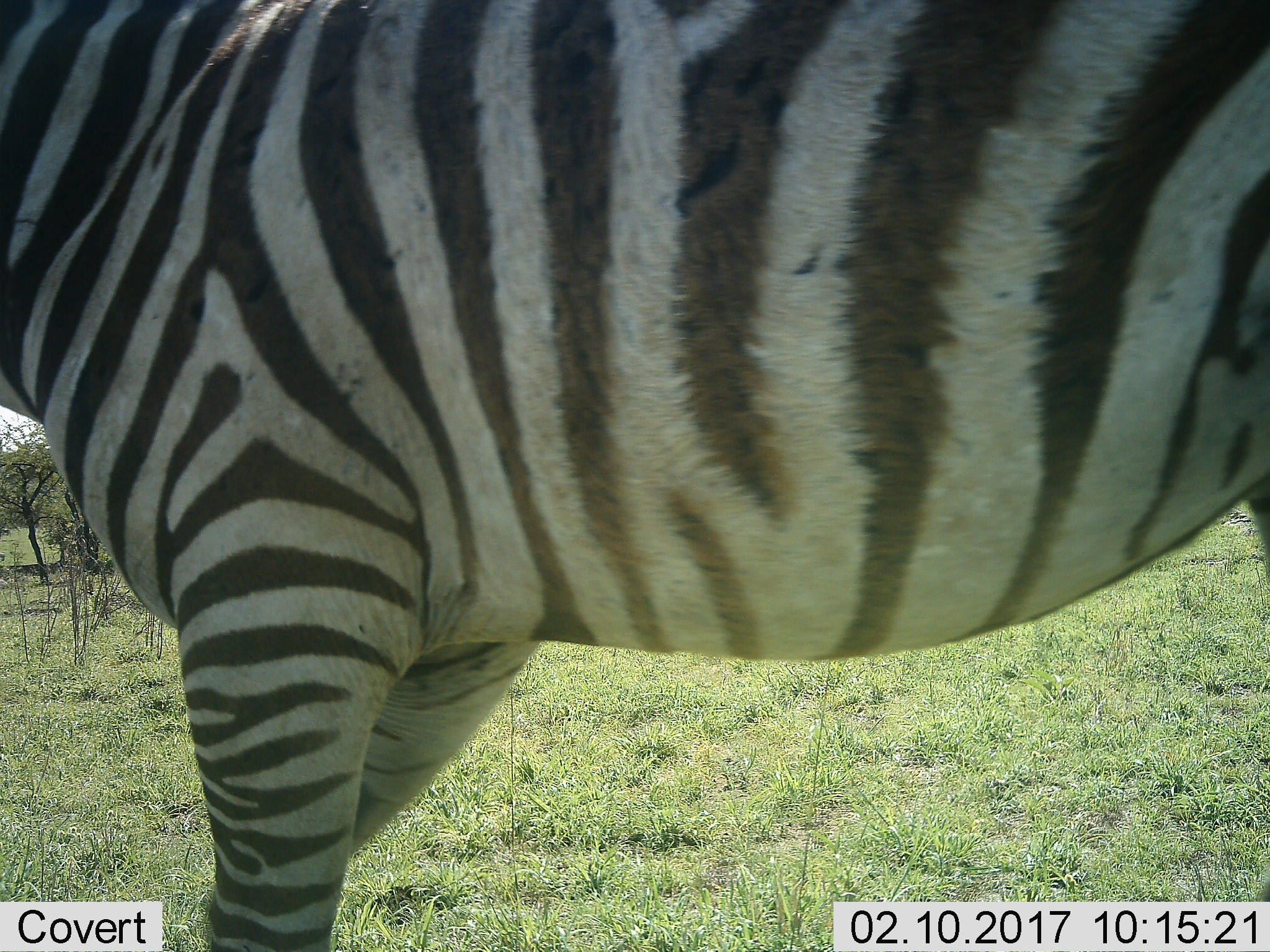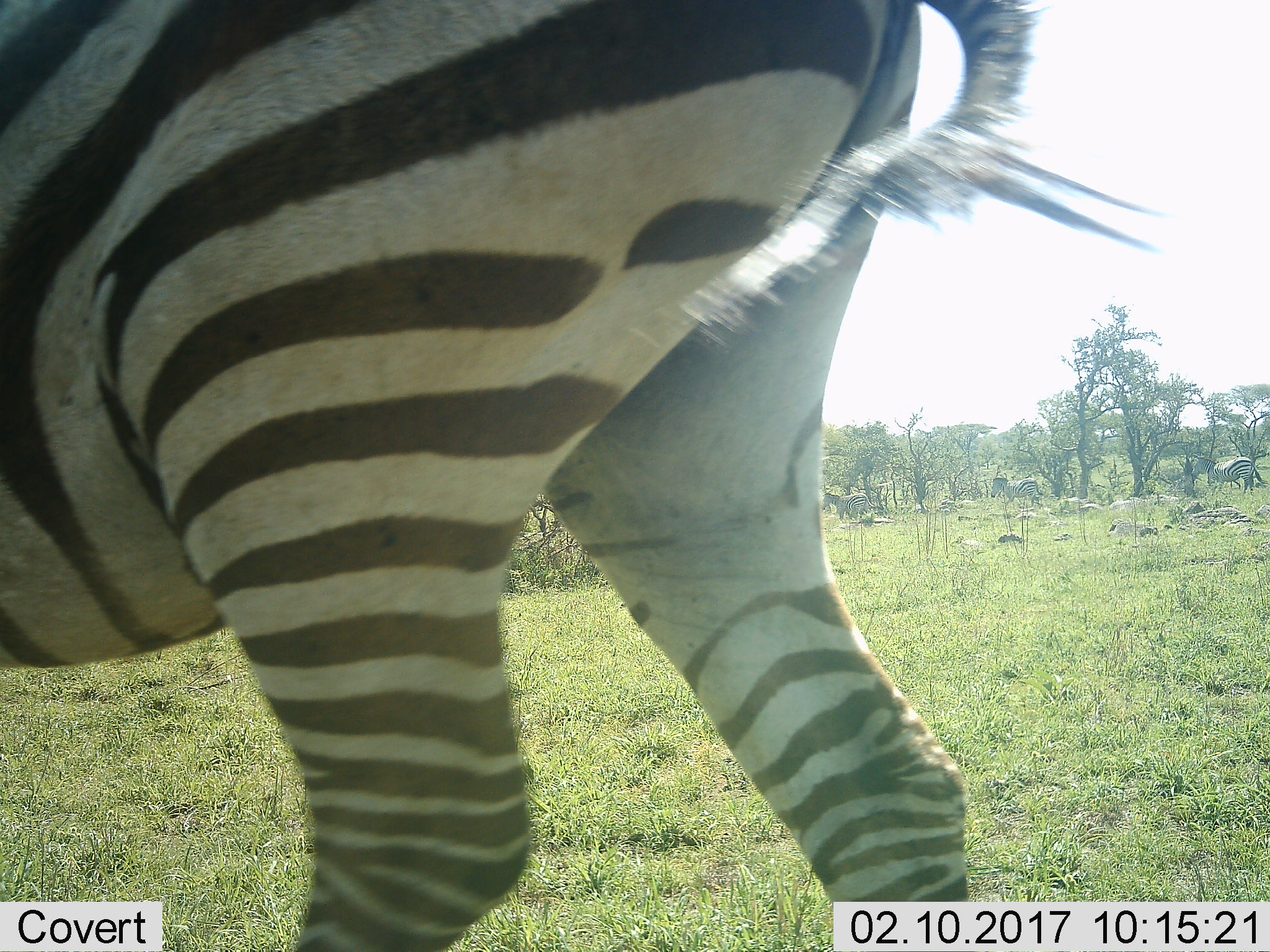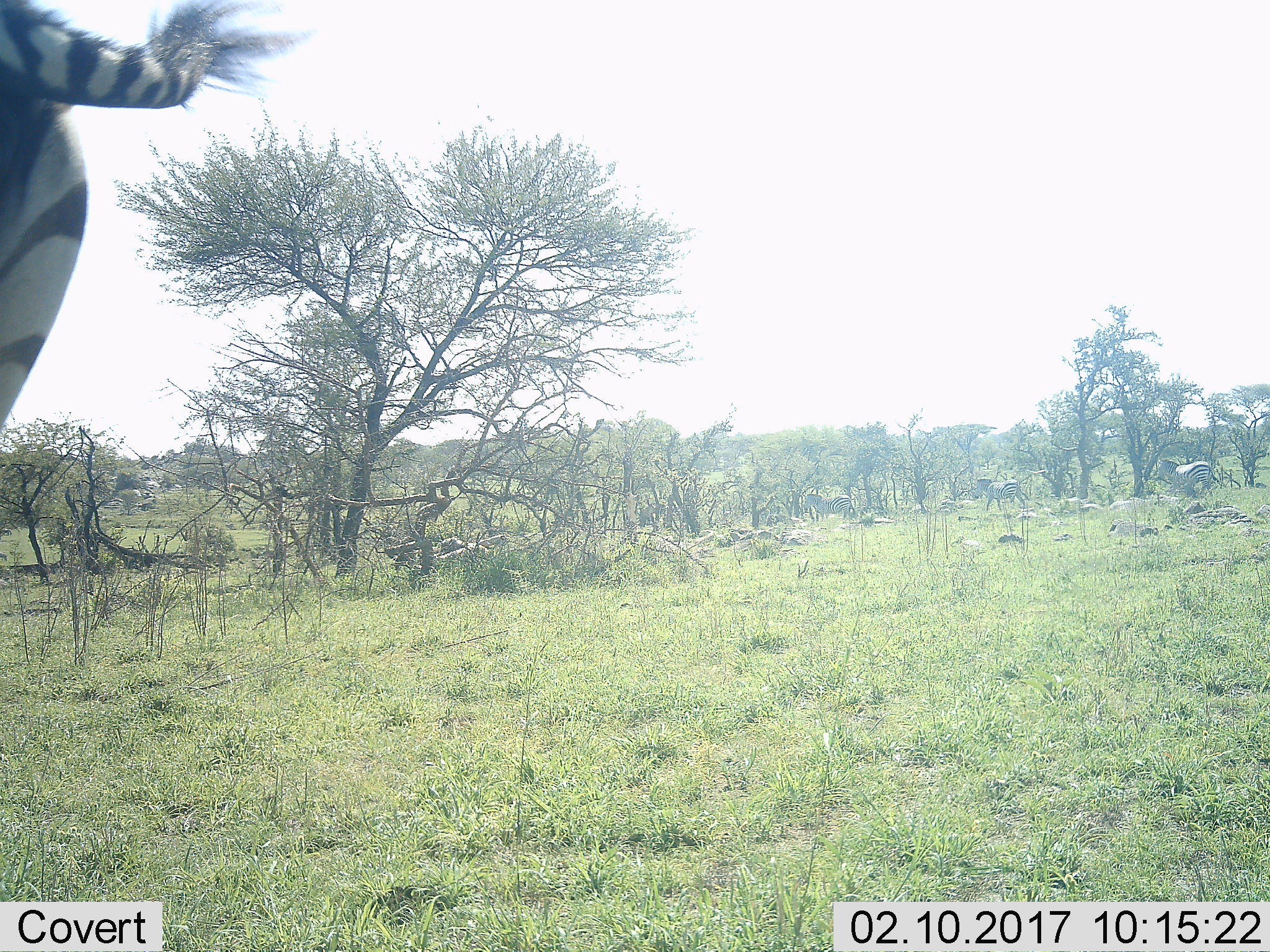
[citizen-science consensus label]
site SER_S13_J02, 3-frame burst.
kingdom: Animalia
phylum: Chordata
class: Mammalia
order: Perissodactyla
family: Equidae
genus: Equus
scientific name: Equus quagga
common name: plains zebra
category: zebraplains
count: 1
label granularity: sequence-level